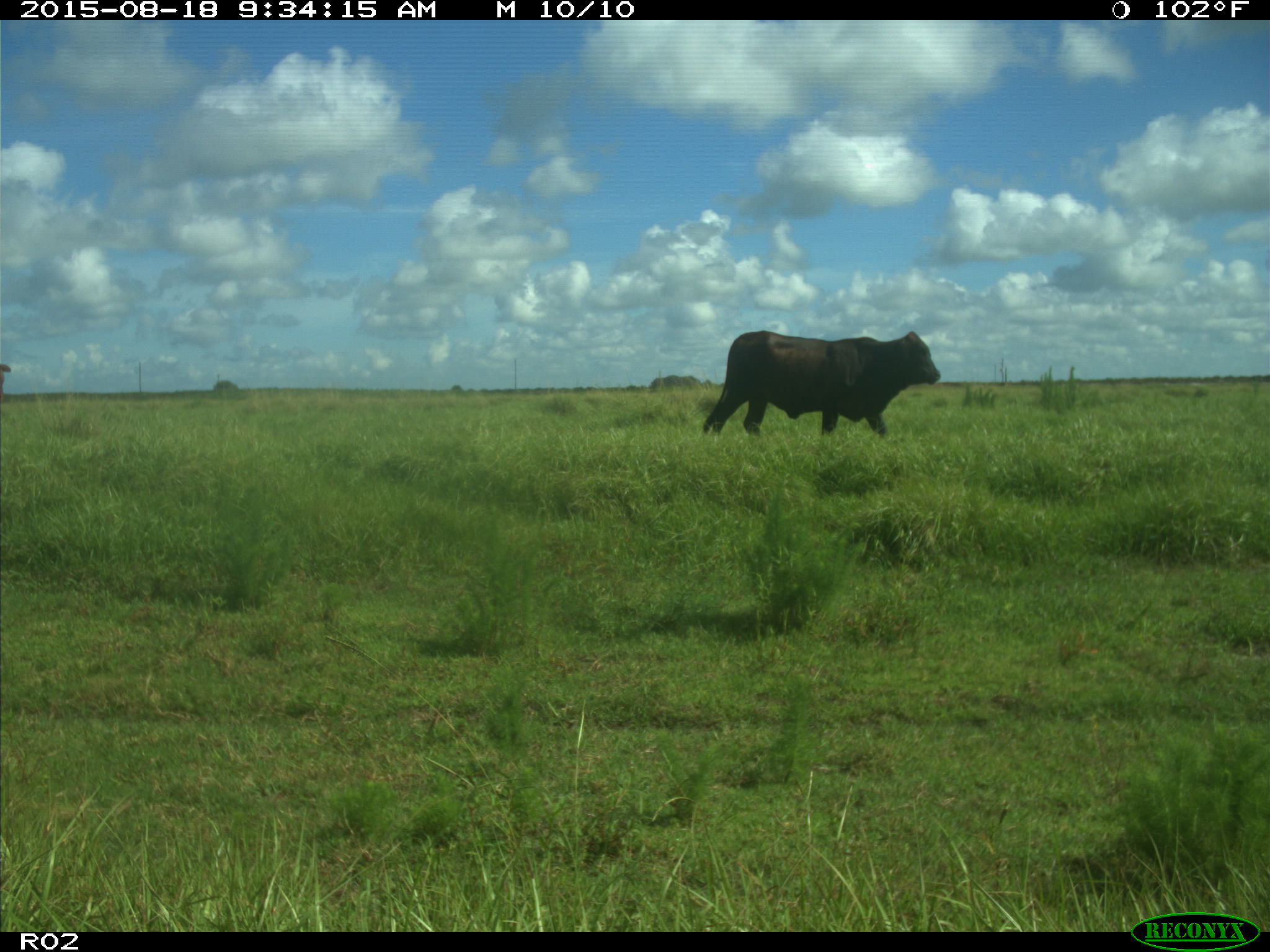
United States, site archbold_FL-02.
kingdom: Animalia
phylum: Chordata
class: Mammalia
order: Artiodactyla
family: Bovidae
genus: Bos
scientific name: Bos taurus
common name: domestic cow